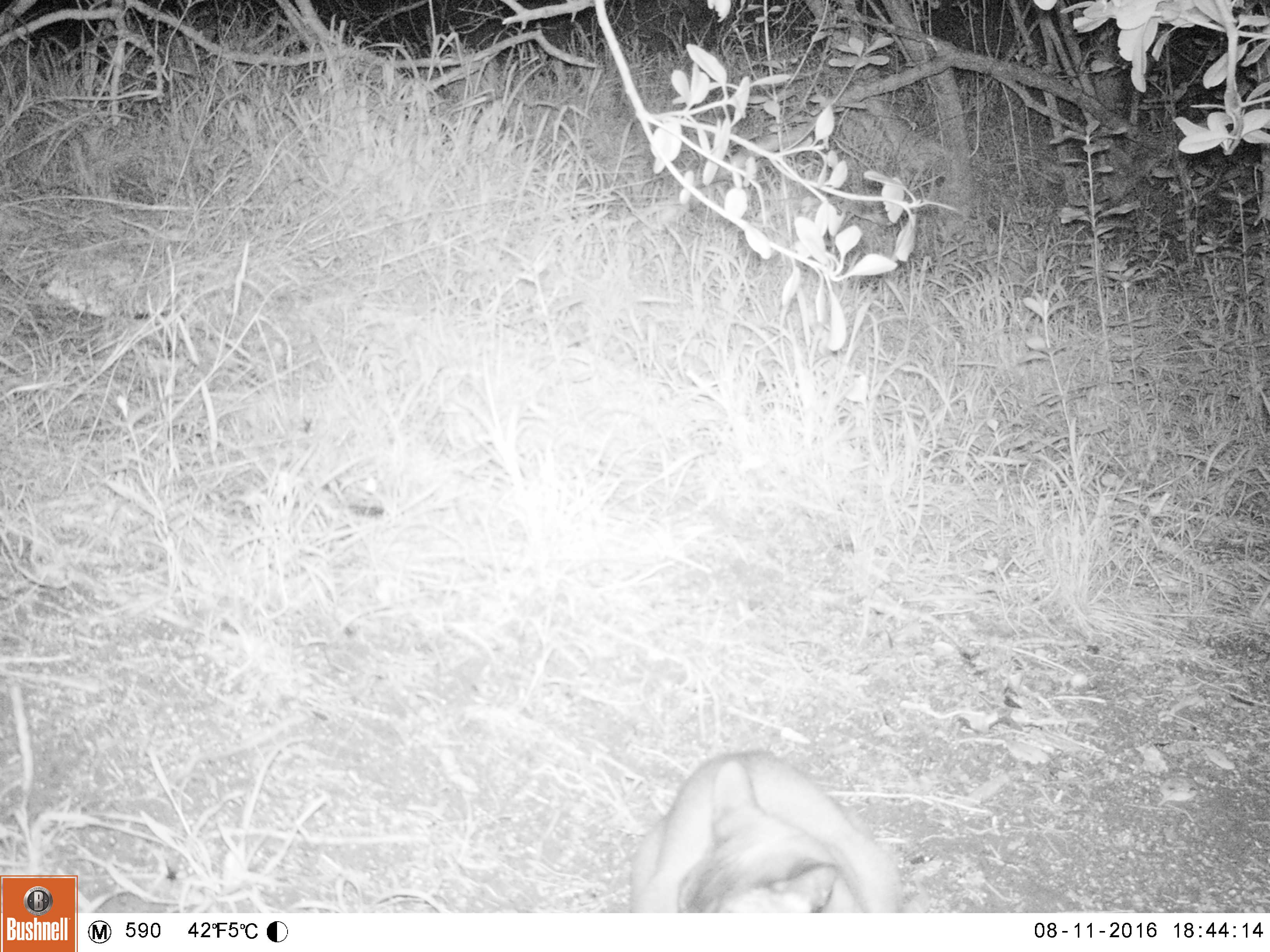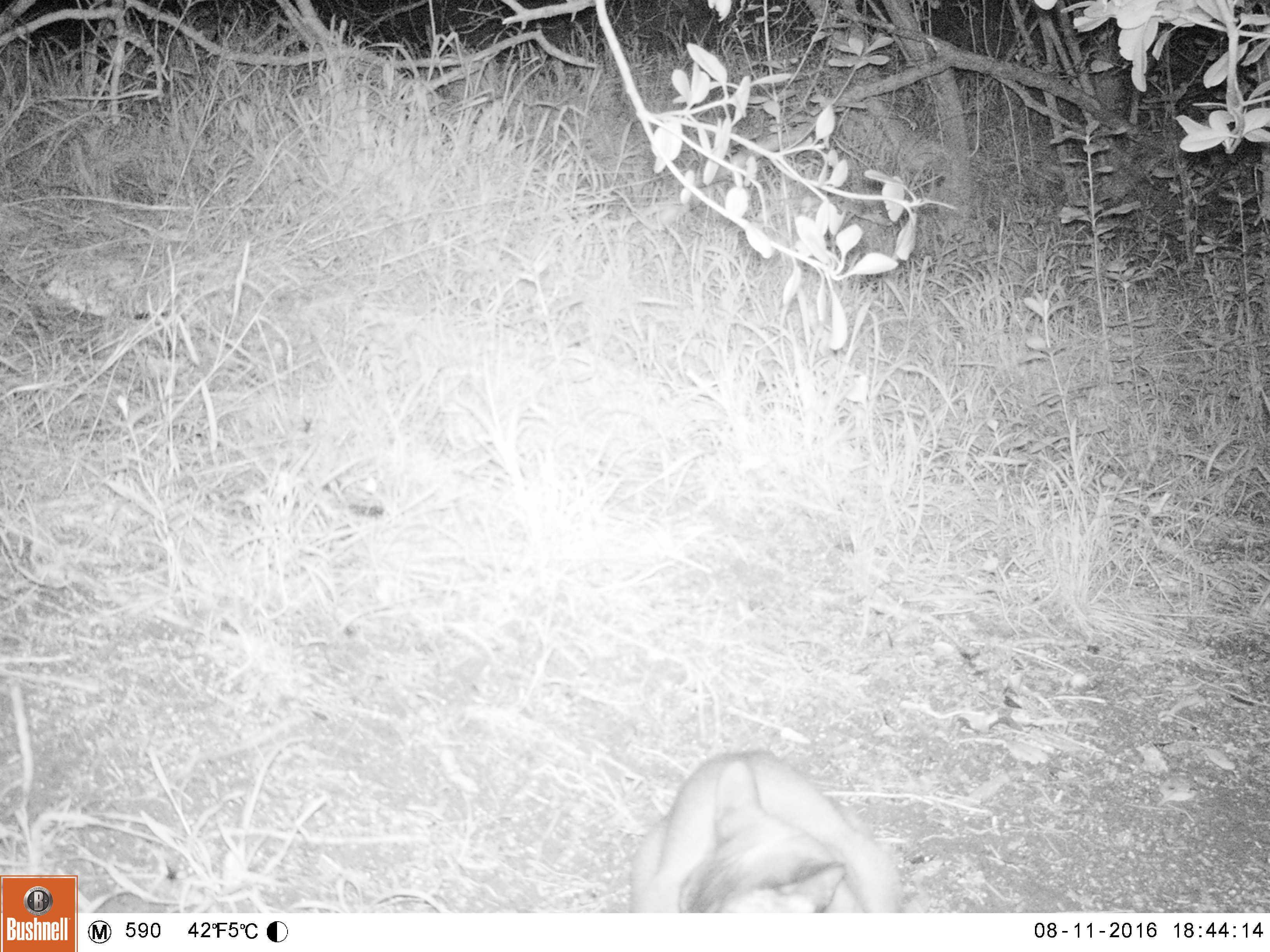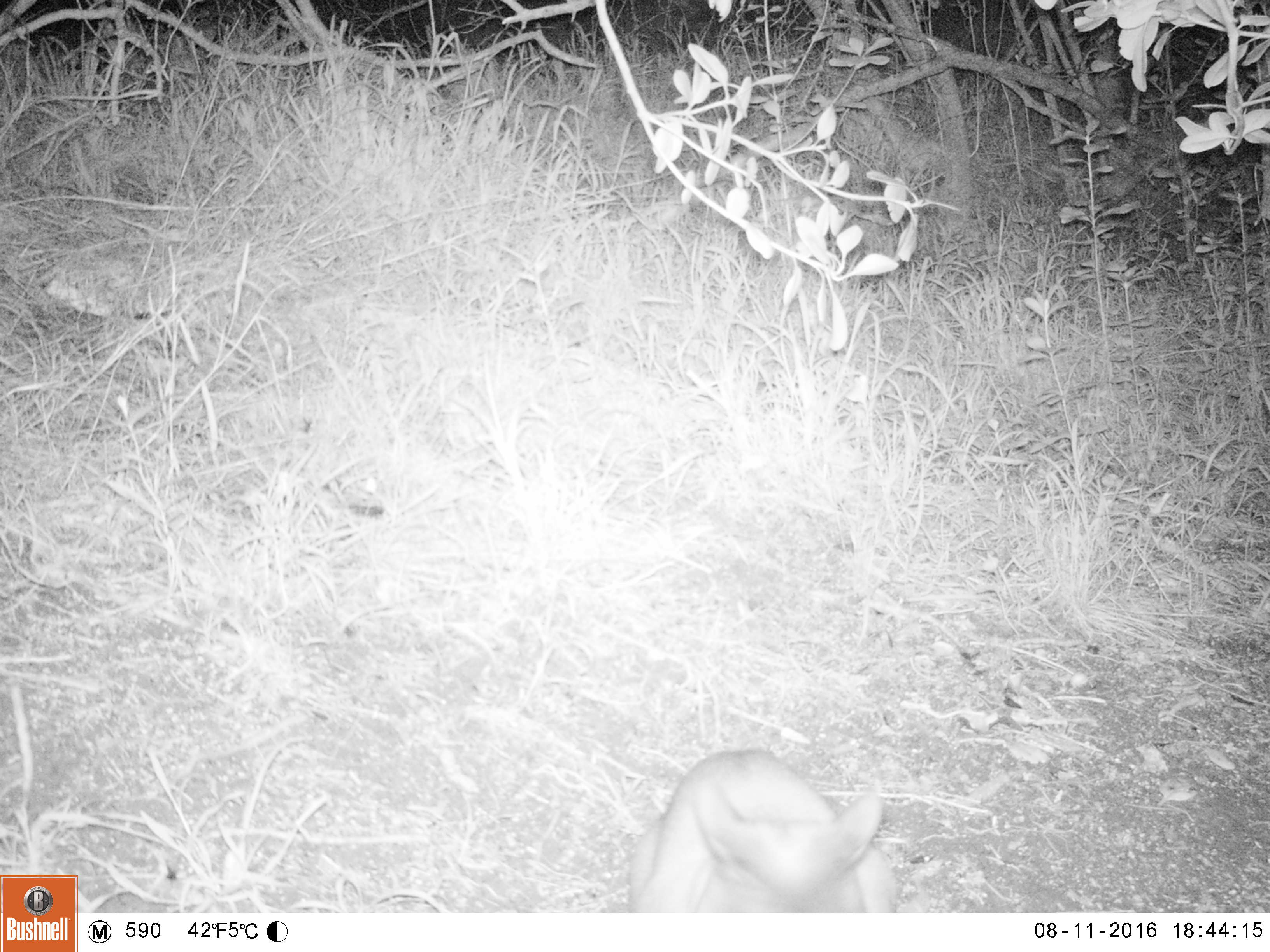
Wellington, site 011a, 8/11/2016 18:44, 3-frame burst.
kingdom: Animalia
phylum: Chordata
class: Mammalia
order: Carnivora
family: Felidae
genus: Felis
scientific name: Felis catus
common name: cat